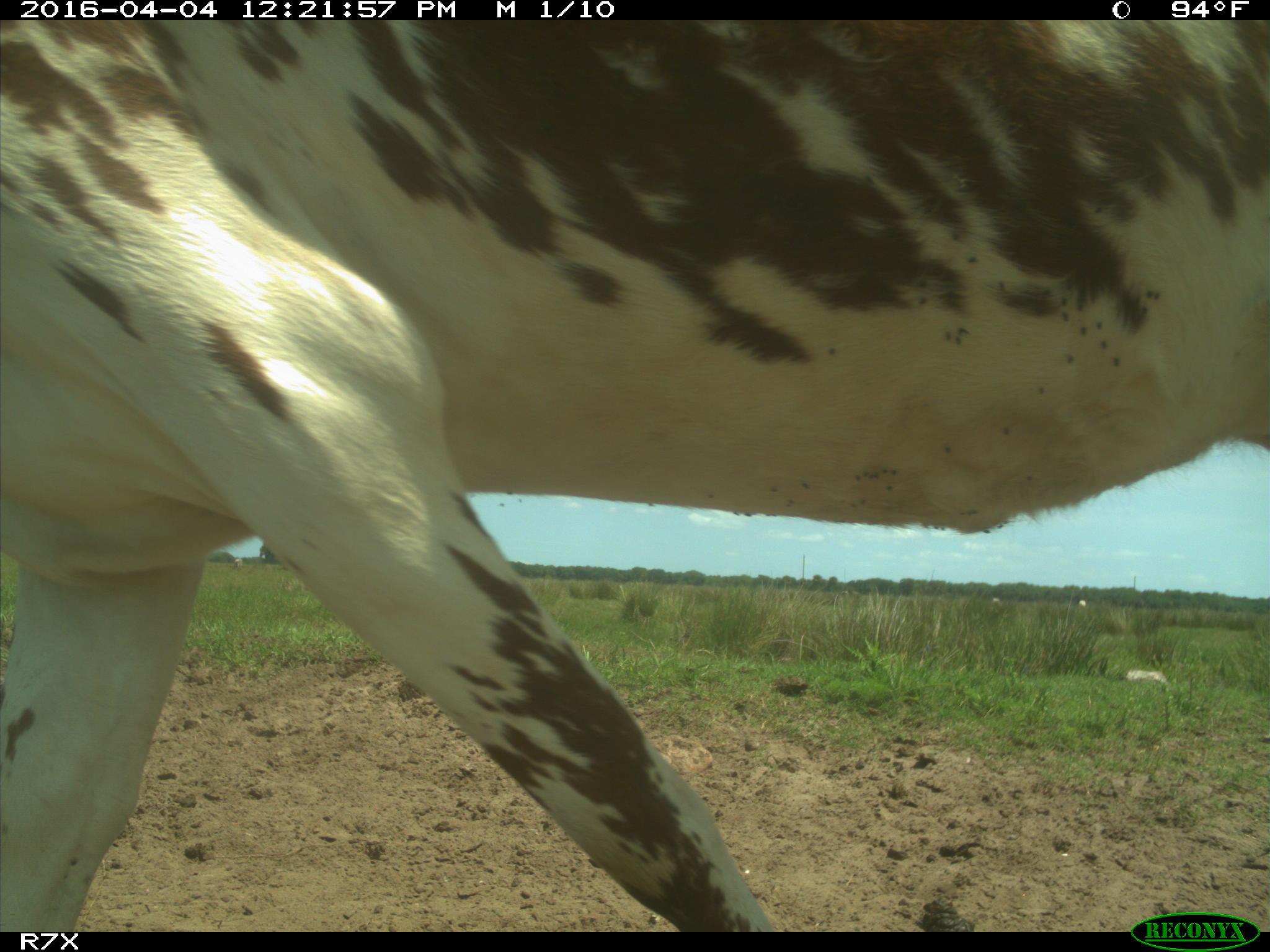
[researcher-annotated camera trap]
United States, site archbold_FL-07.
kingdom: Animalia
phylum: Chordata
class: Mammalia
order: Artiodactyla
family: Bovidae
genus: Bos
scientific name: Bos taurus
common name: domestic cow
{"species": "Bos taurus (domestic cow)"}